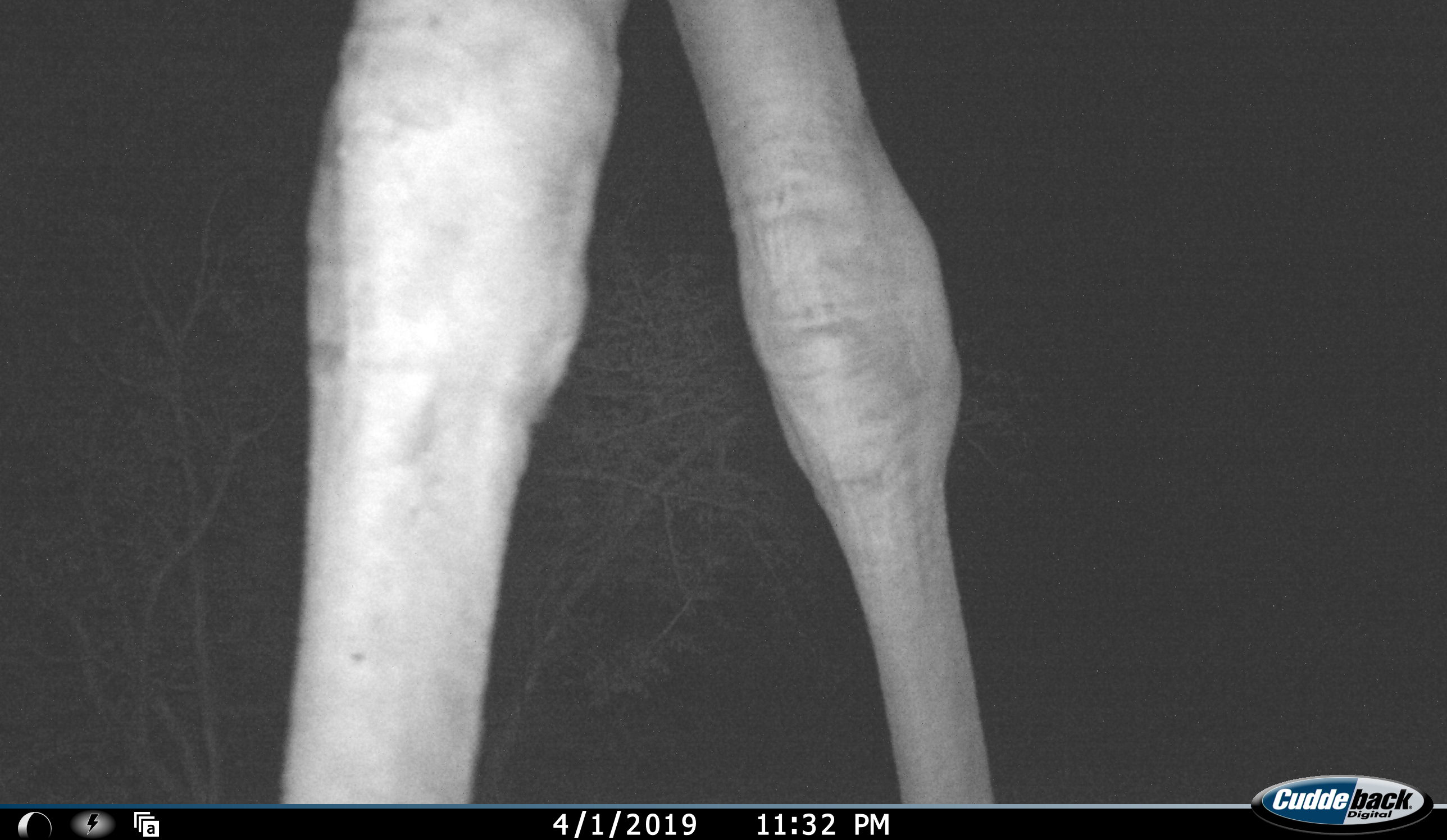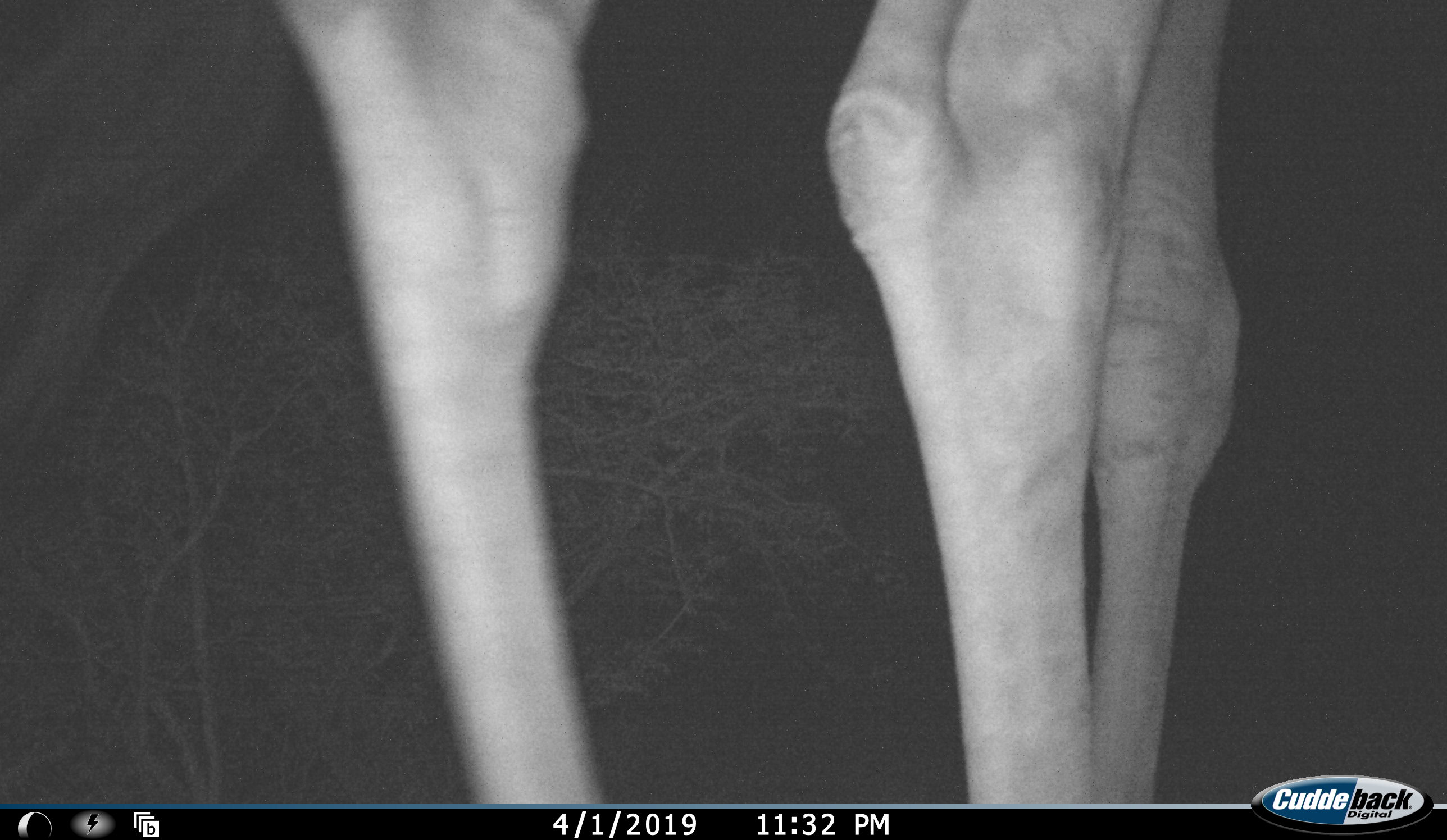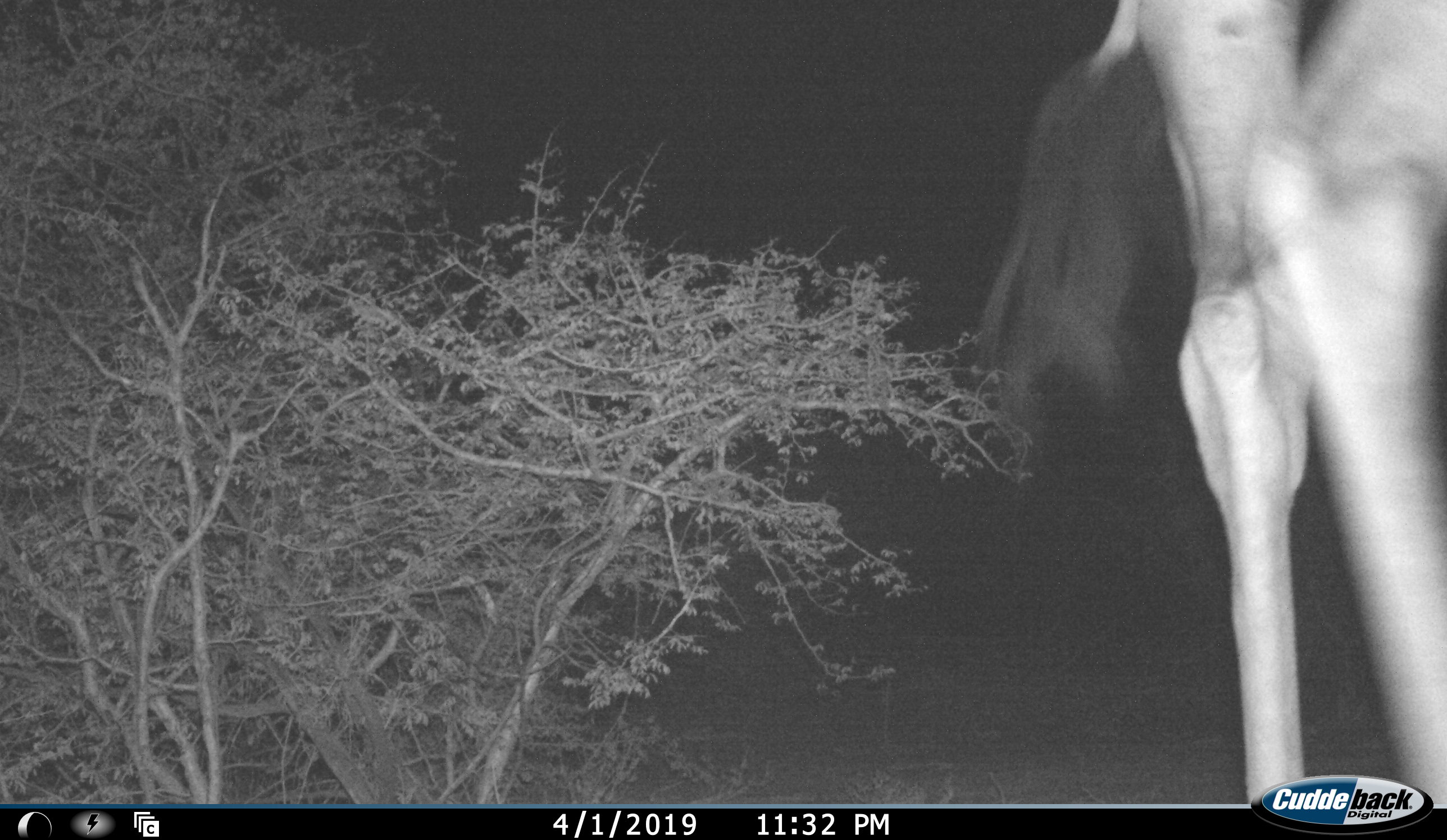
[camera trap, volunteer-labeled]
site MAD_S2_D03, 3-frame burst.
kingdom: Animalia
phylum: Chordata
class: Mammalia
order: Artiodactyla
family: Giraffidae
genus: Giraffa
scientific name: Giraffa camelopardalis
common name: giraffe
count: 1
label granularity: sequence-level